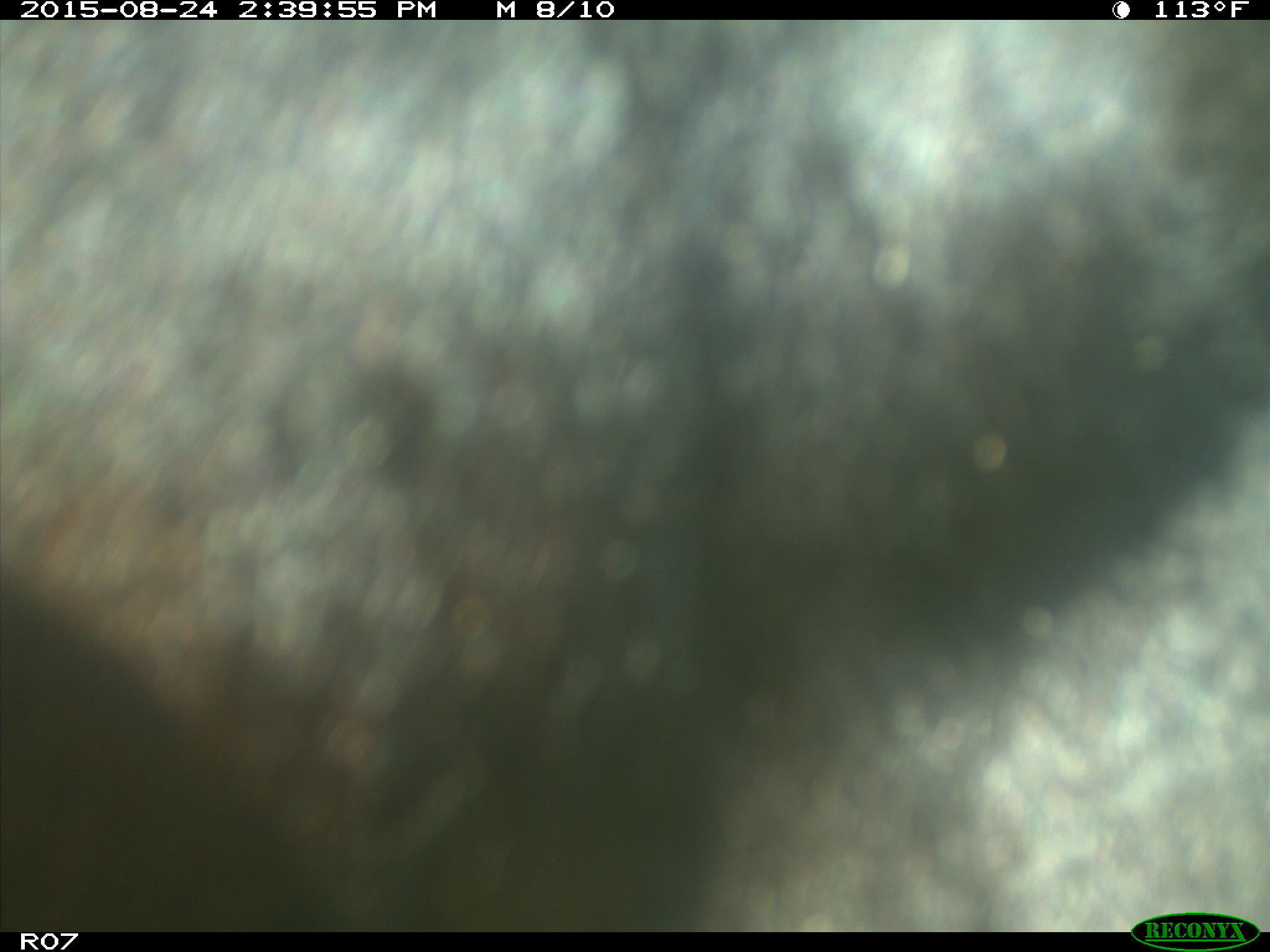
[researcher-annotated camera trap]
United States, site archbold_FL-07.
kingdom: Animalia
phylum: Chordata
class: Mammalia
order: Artiodactyla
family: Bovidae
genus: Bos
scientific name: Bos taurus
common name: domestic cow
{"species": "Bos taurus (domestic cow)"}